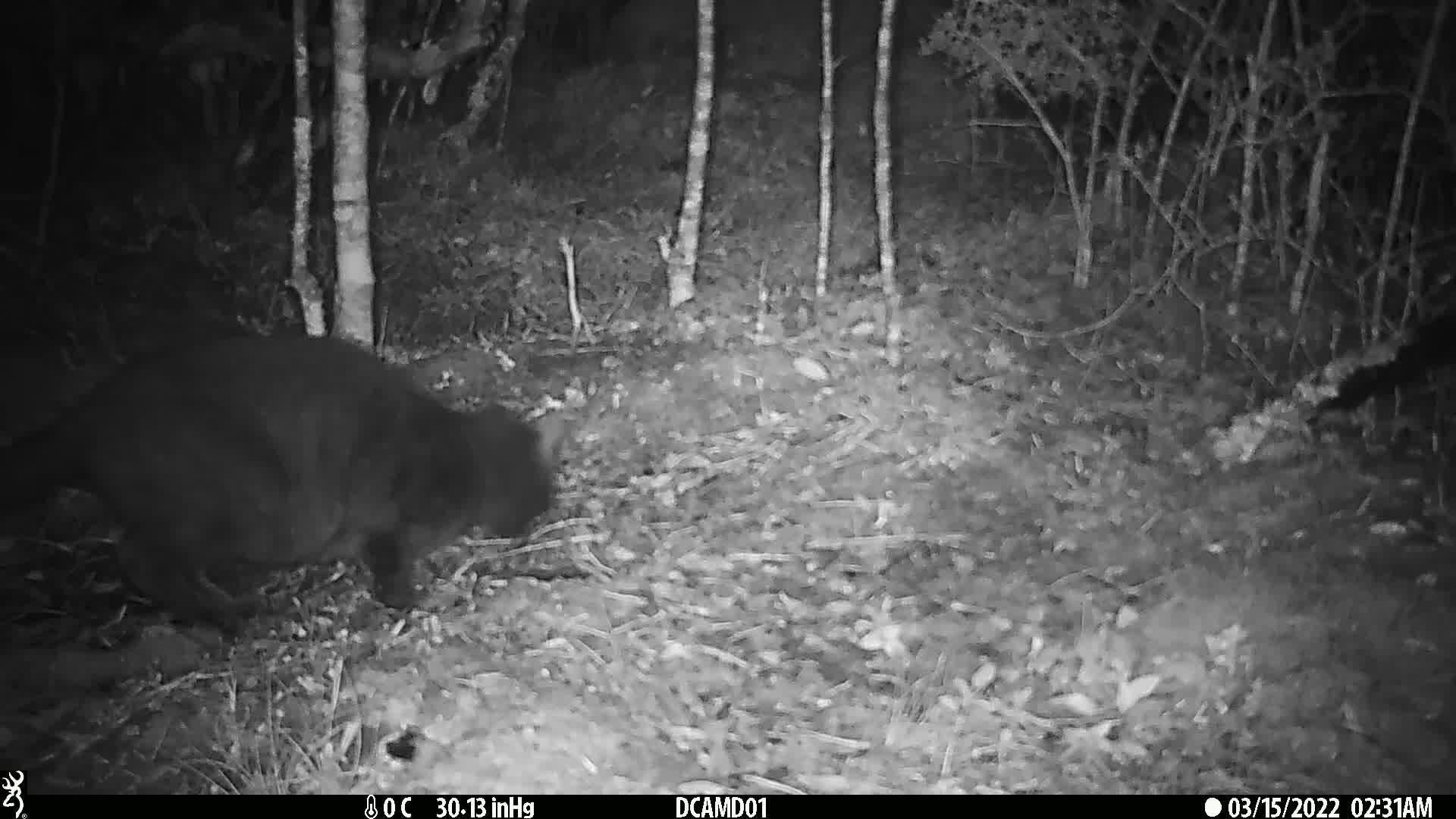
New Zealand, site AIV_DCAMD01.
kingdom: Animalia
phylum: Chordata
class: Mammalia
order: Carnivora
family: Felidae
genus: Felis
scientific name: Felis catus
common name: domestic cat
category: cat